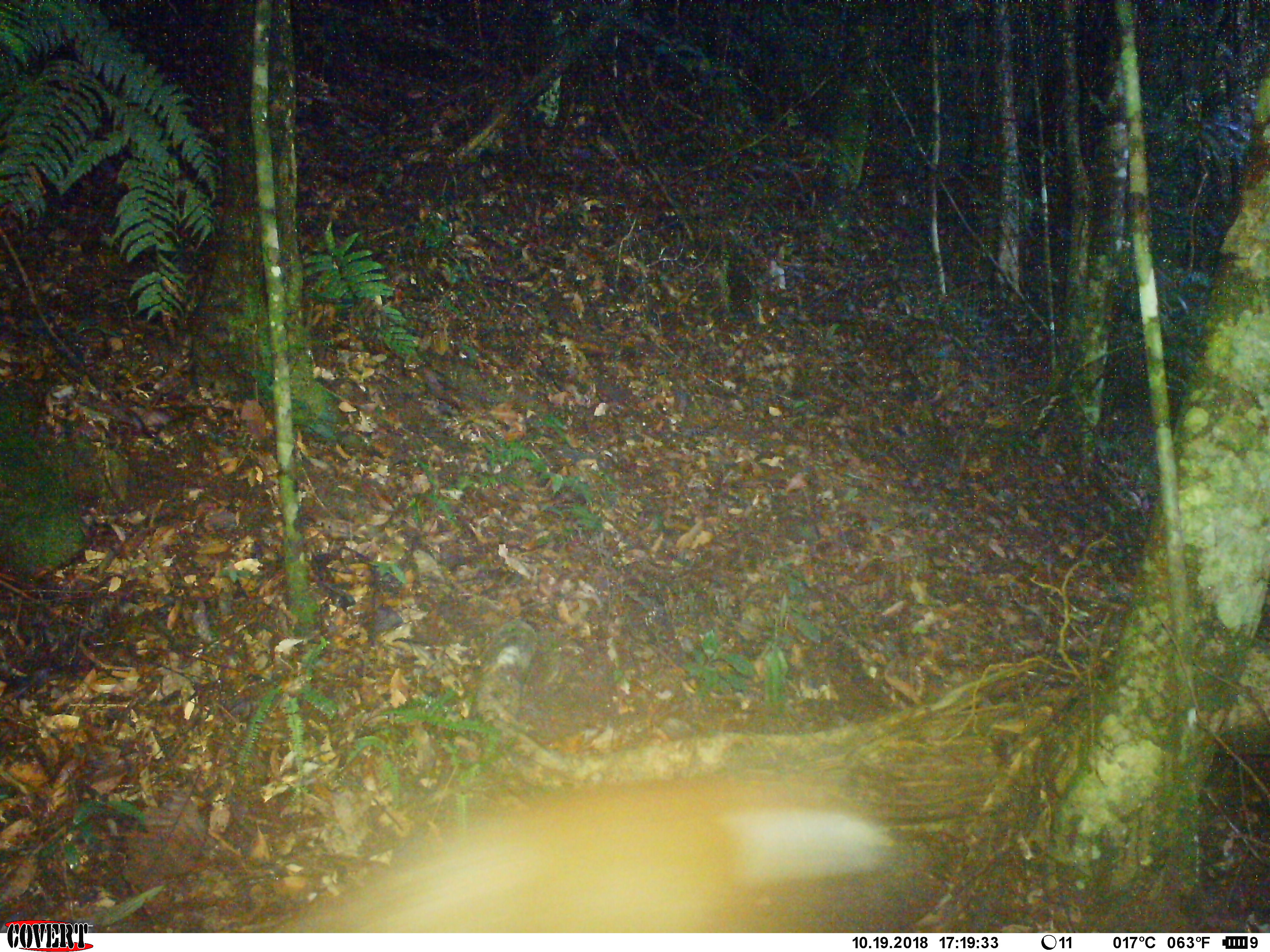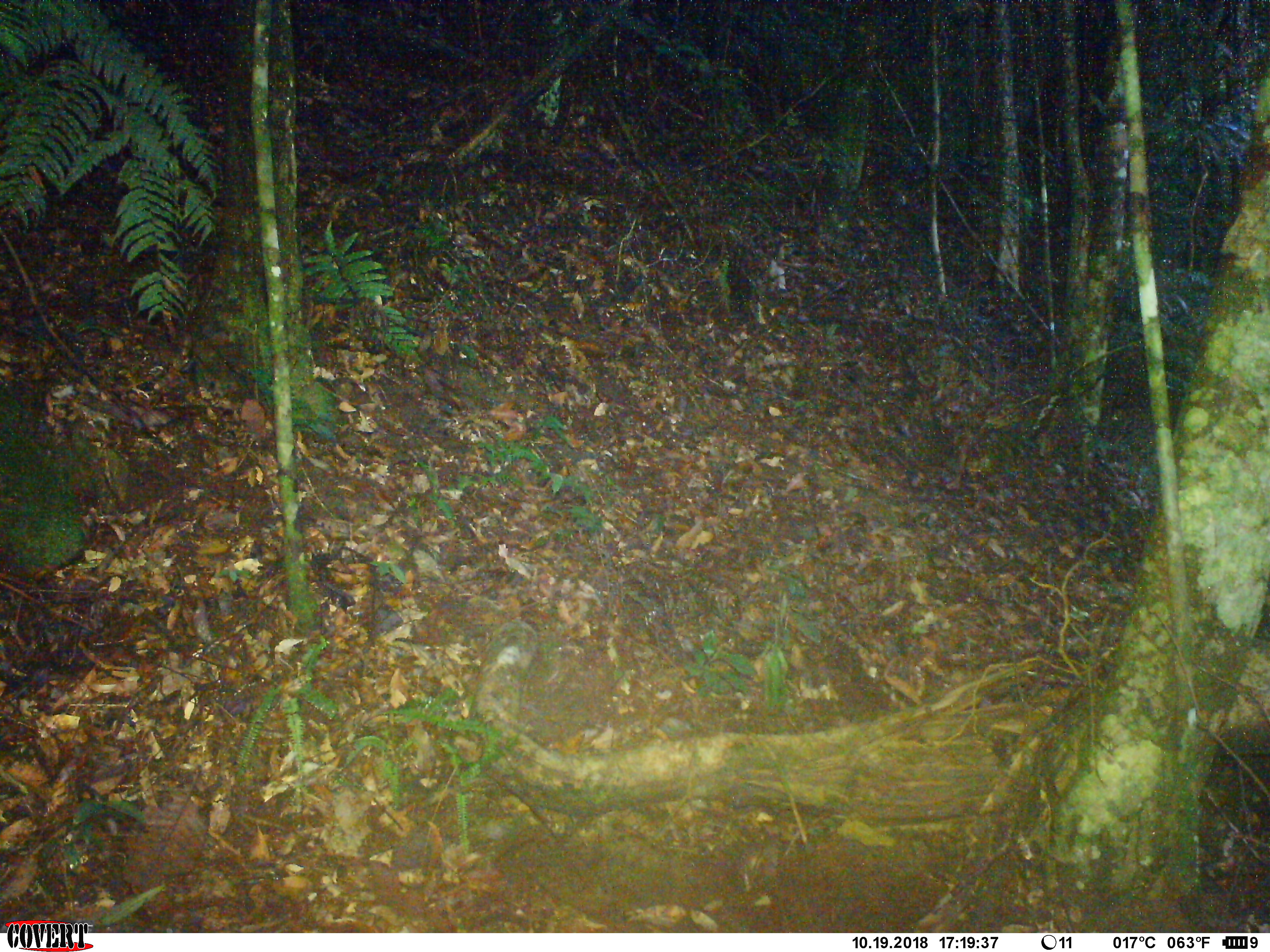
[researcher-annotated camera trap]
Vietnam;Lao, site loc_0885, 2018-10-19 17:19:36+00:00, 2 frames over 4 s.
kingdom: Animalia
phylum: Chordata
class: Mammalia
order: Artiodactyla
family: Cervidae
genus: Muntiacus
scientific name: Muntiacus rooseveltorum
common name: roosevelt's muntjac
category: roosevelts muntjac group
Roosevelts muntjac group (roosevelt's muntjac) (Muntiacus rooseveltorum). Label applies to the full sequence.